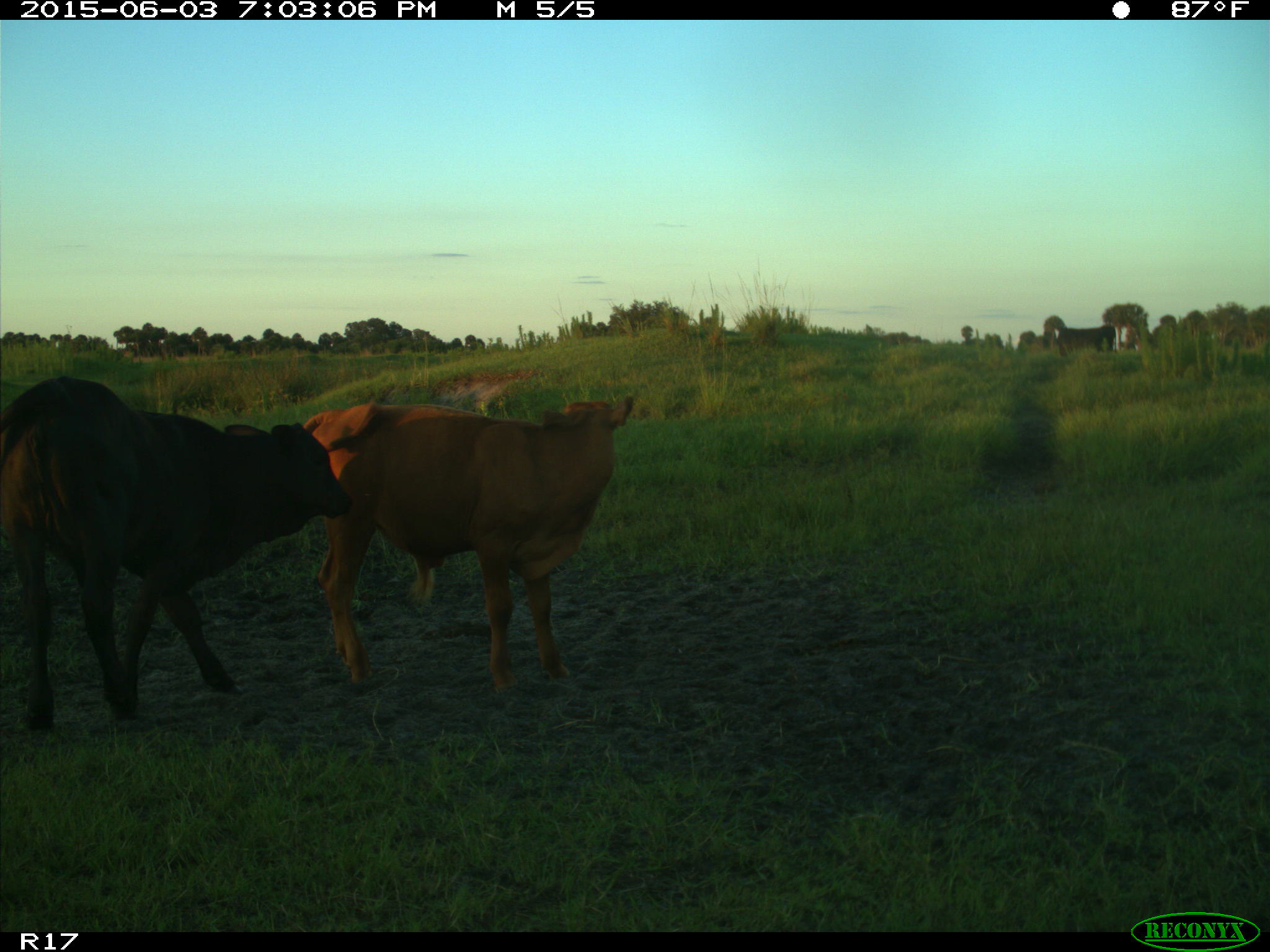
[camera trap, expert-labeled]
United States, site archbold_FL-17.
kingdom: Animalia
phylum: Chordata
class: Mammalia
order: Artiodactyla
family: Bovidae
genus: Bos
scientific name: Bos taurus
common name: domestic cow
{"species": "Bos taurus (domestic cow)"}